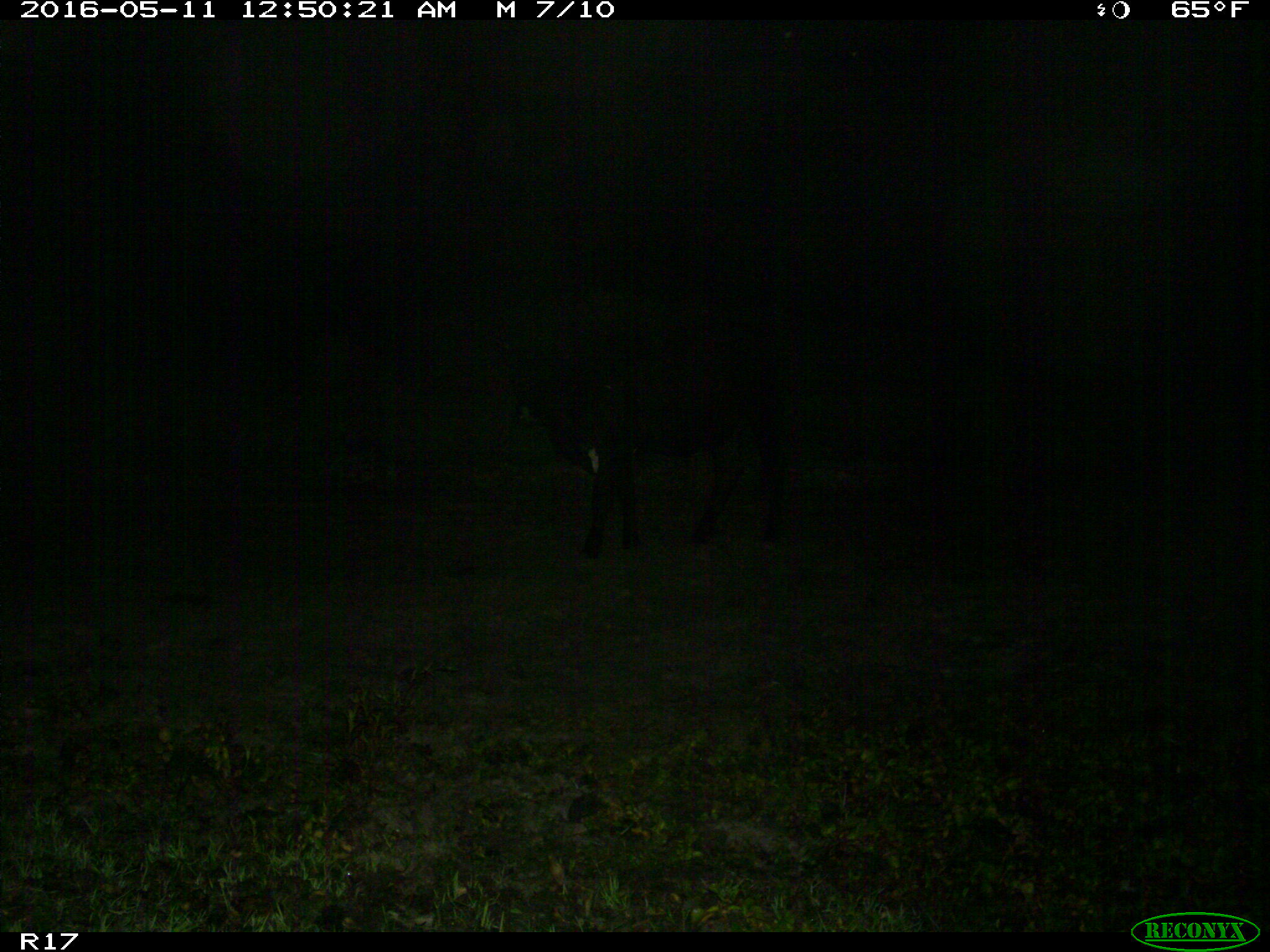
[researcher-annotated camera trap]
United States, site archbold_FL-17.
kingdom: Animalia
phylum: Chordata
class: Mammalia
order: Artiodactyla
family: Bovidae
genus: Bos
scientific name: Bos taurus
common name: domestic cow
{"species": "Bos taurus (domestic cow)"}